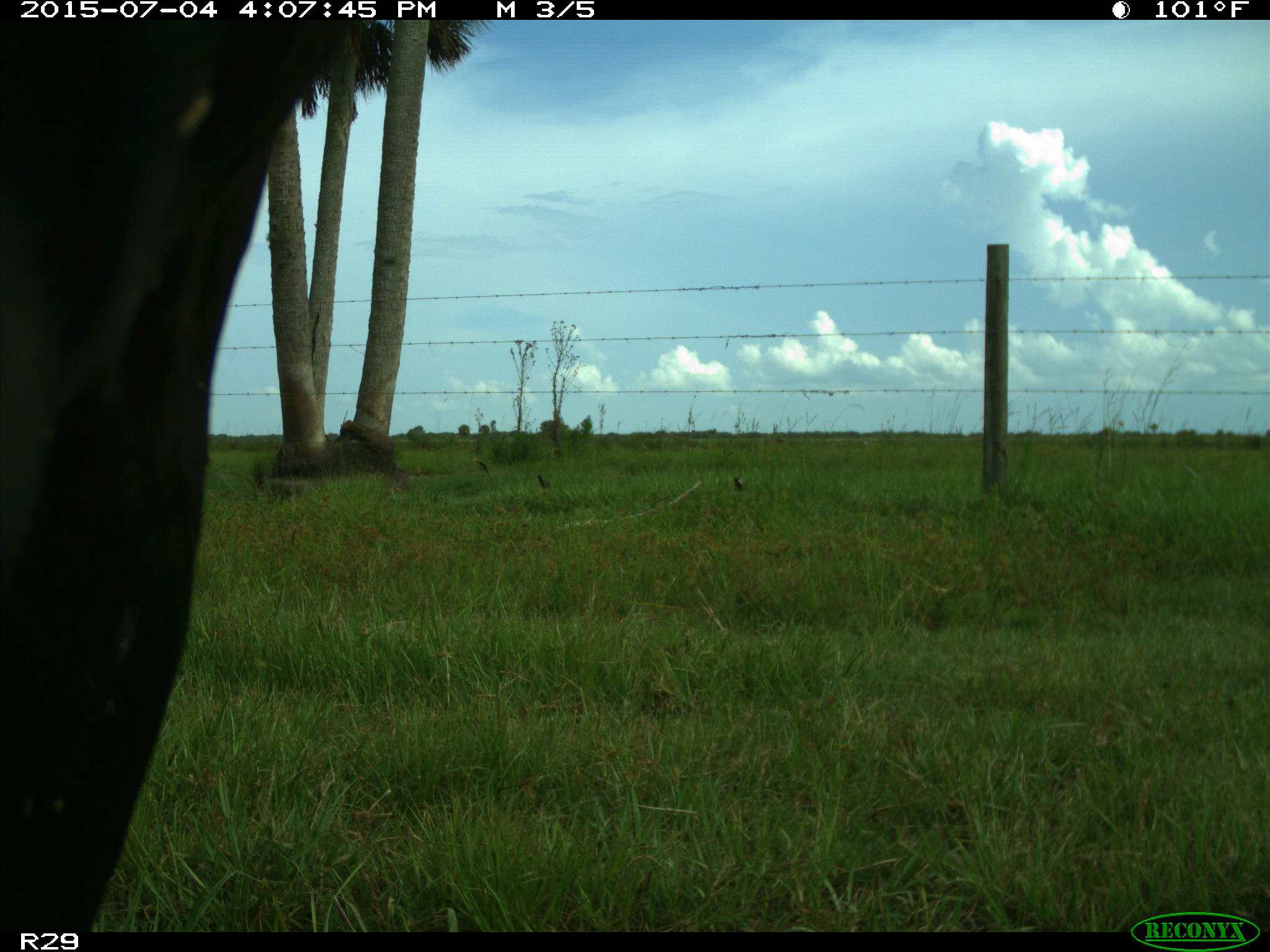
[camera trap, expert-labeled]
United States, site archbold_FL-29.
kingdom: Animalia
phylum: Chordata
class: Mammalia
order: Artiodactyla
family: Bovidae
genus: Bos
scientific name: Bos taurus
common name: domestic cow